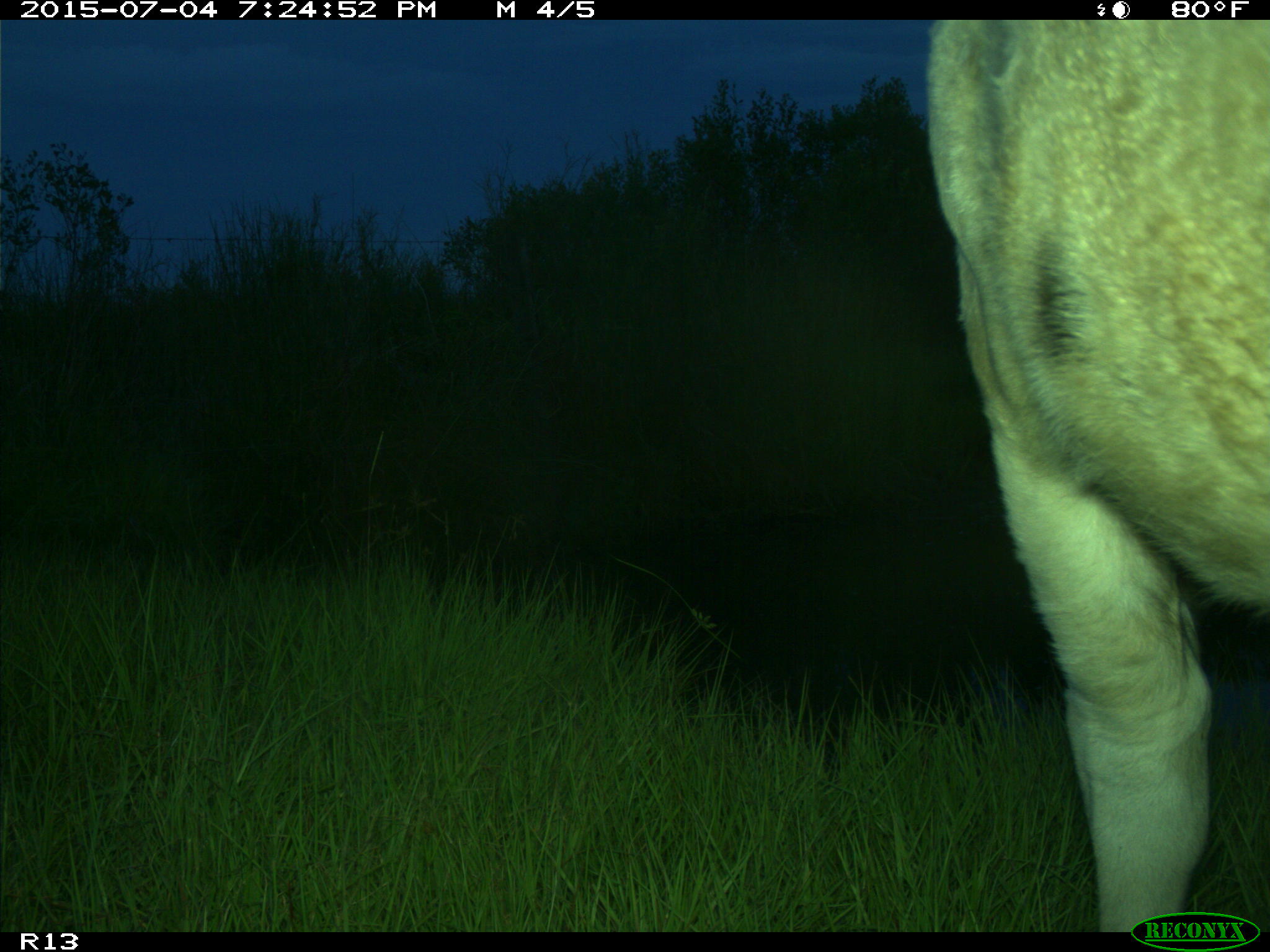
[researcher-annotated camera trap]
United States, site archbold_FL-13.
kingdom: Animalia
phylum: Chordata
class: Mammalia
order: Artiodactyla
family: Bovidae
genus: Bos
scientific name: Bos taurus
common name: domestic cow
Bos taurus (domestic cow).